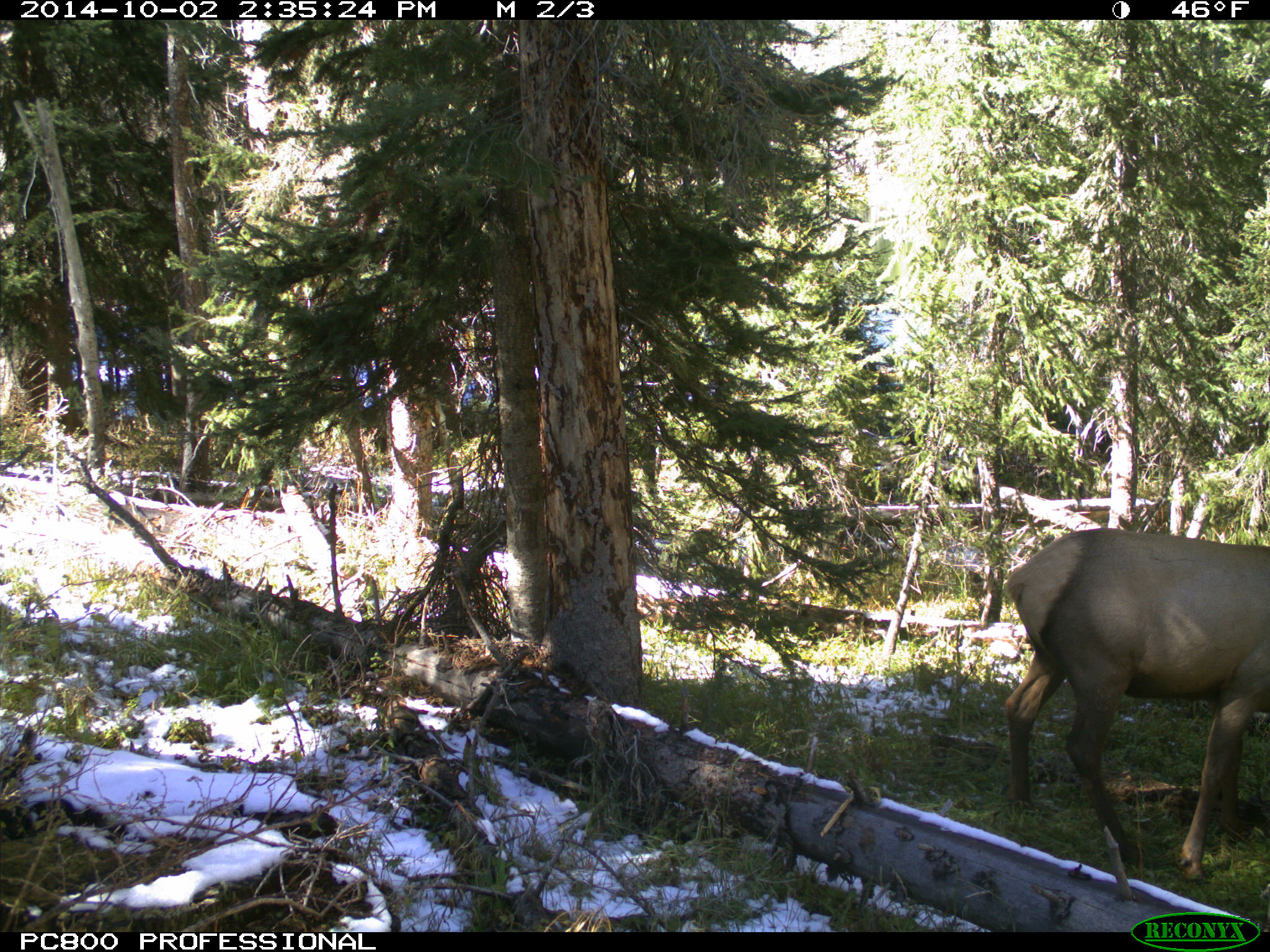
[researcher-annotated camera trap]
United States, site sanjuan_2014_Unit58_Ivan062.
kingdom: Animalia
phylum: Chordata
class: Mammalia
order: Artiodactyla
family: Cervidae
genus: Cervus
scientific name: Cervus elaphus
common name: red deer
Cervus elaphus (red deer).